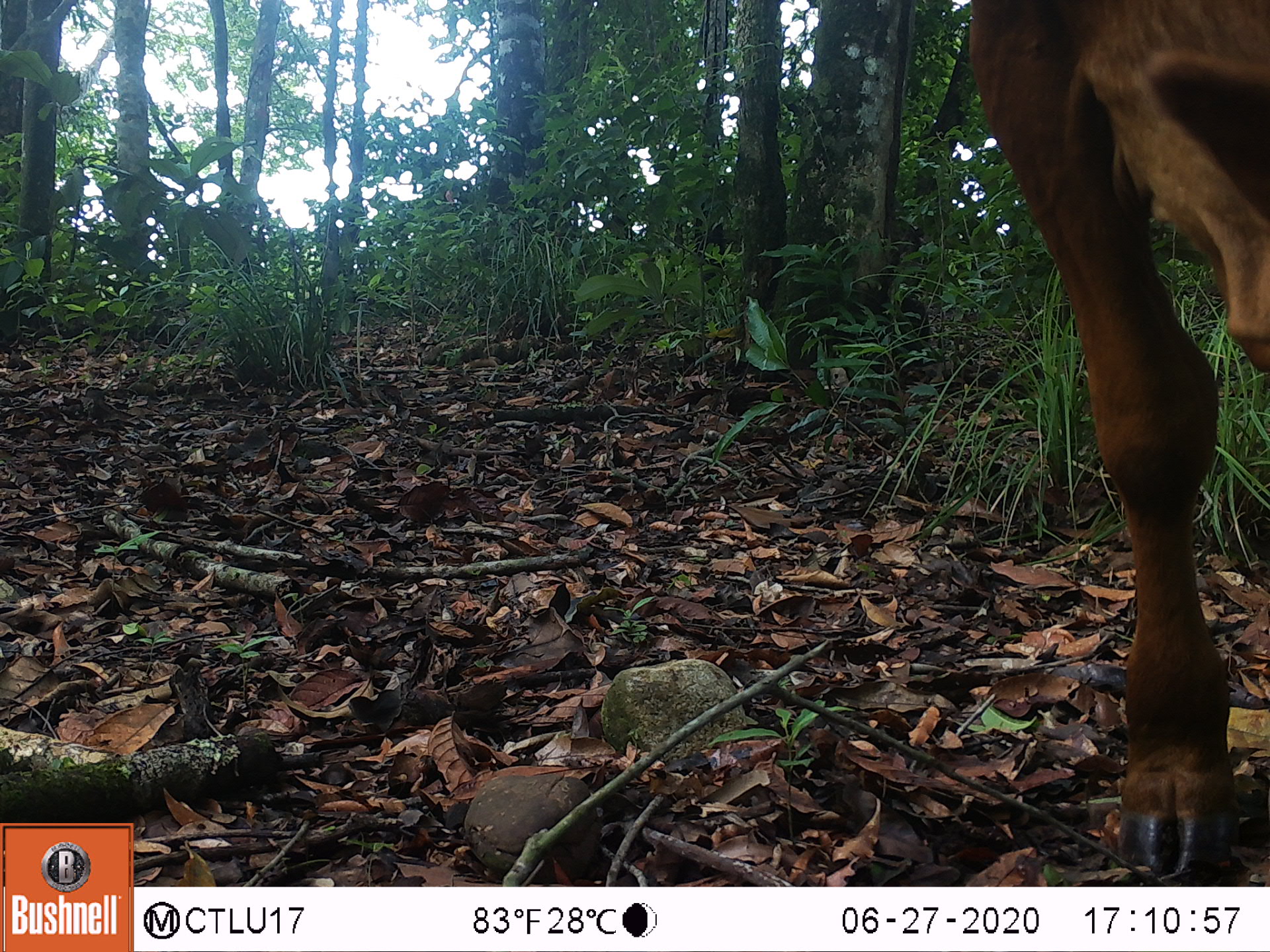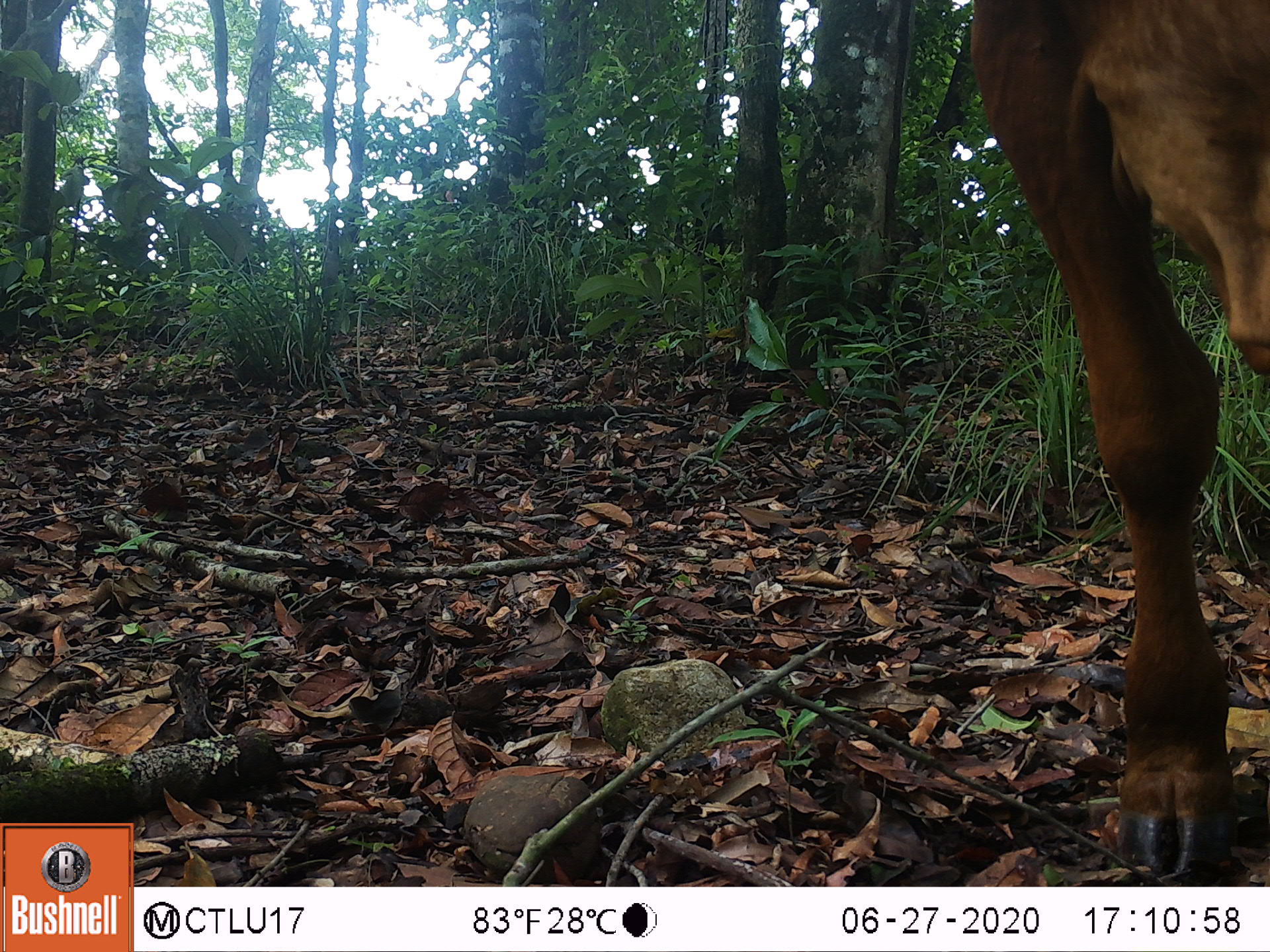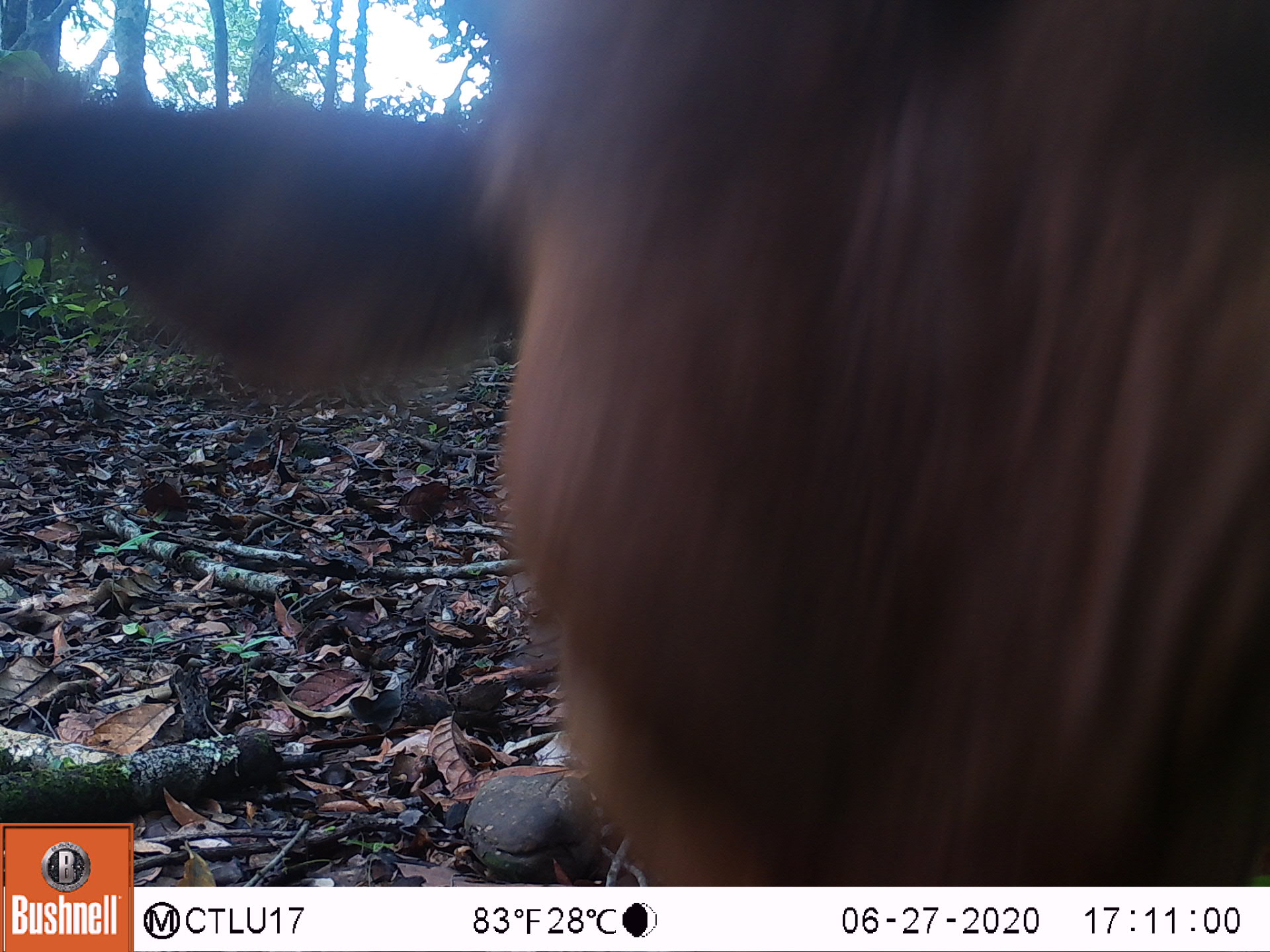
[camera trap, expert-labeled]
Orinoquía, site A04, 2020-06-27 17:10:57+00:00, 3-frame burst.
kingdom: Animalia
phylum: Chordata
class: Mammalia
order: Artiodactyla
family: Bovidae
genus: Bos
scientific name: Bos taurus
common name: cow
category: cattle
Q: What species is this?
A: Cattle (cow) (Bos taurus).